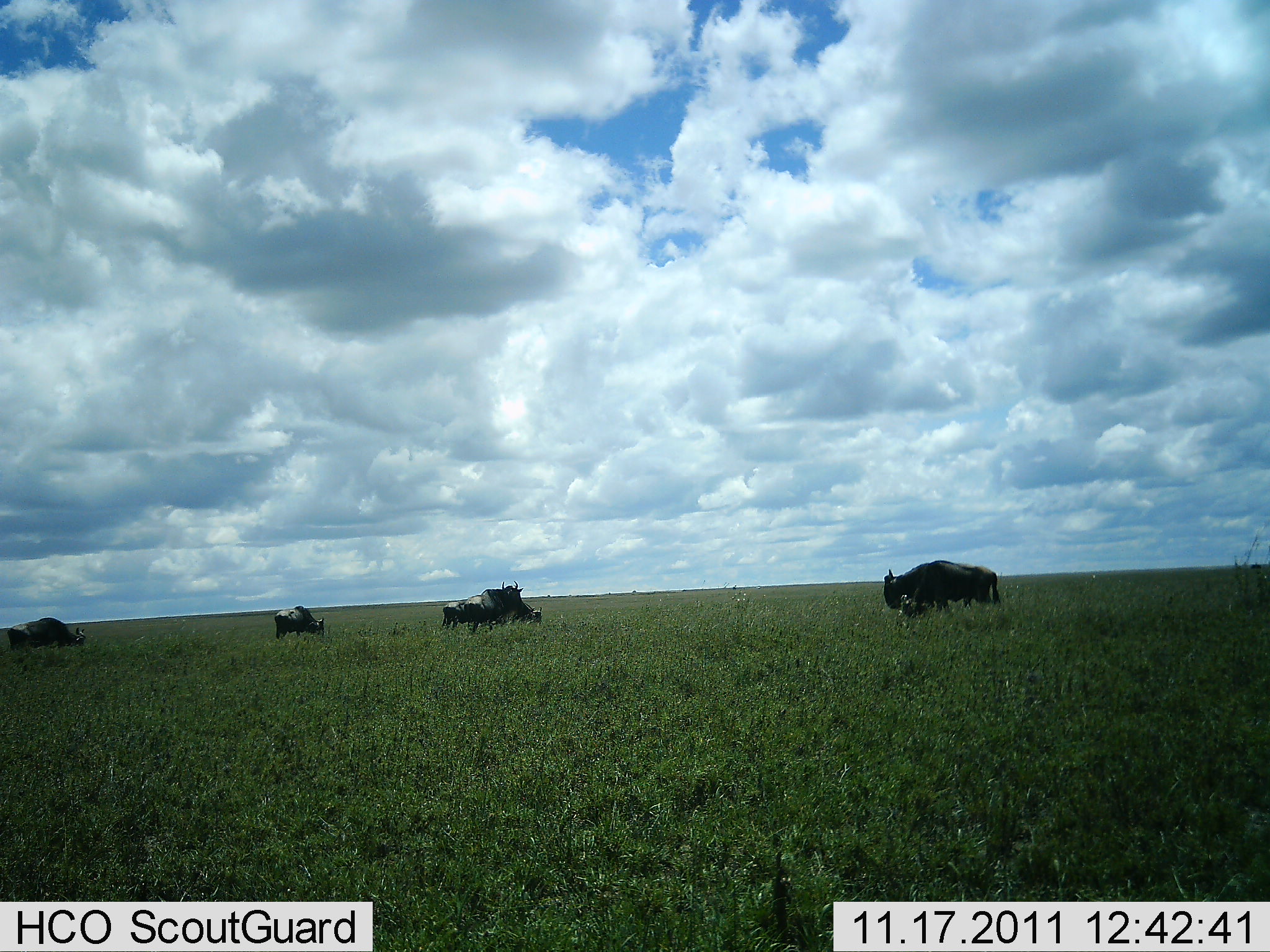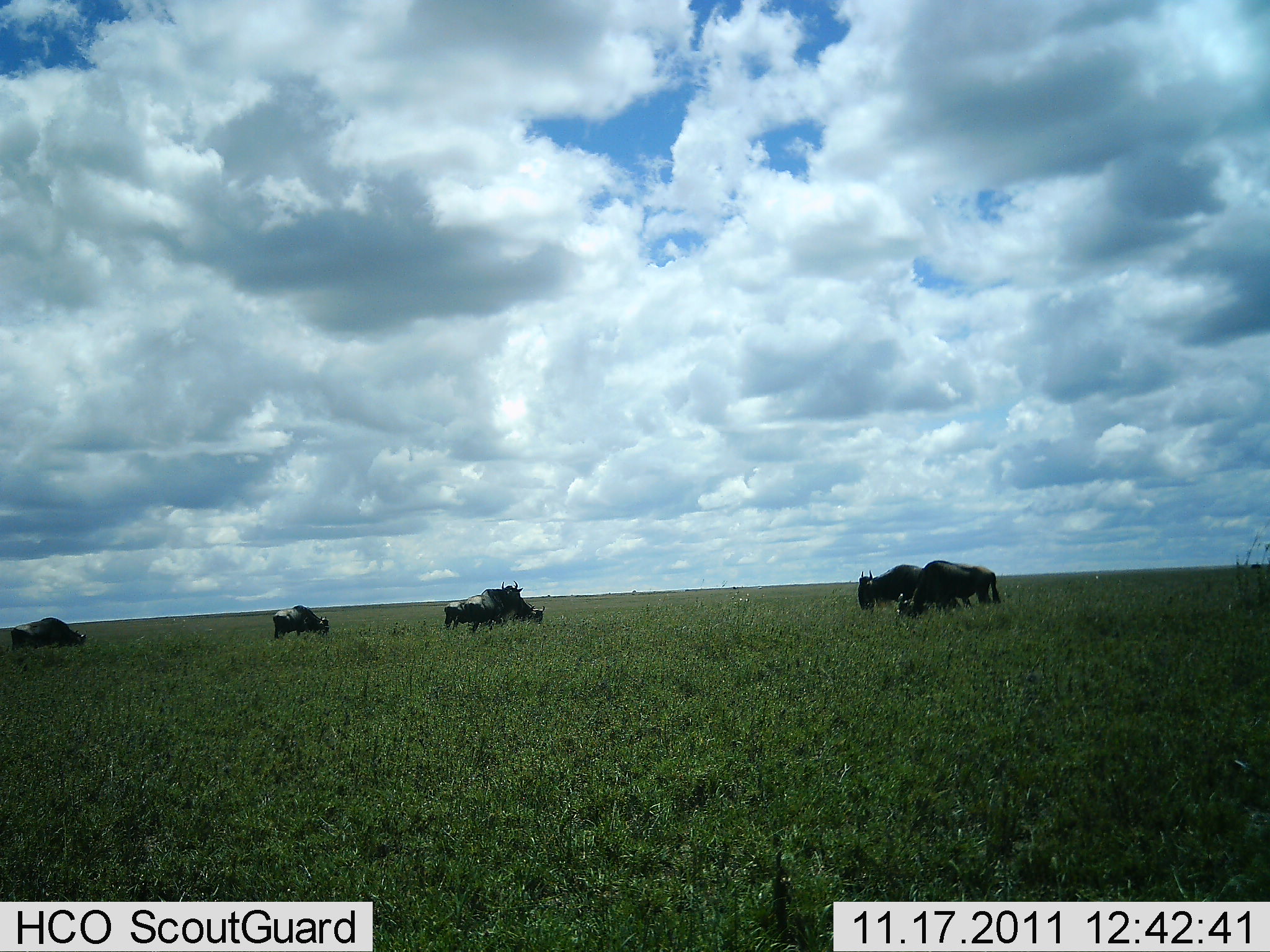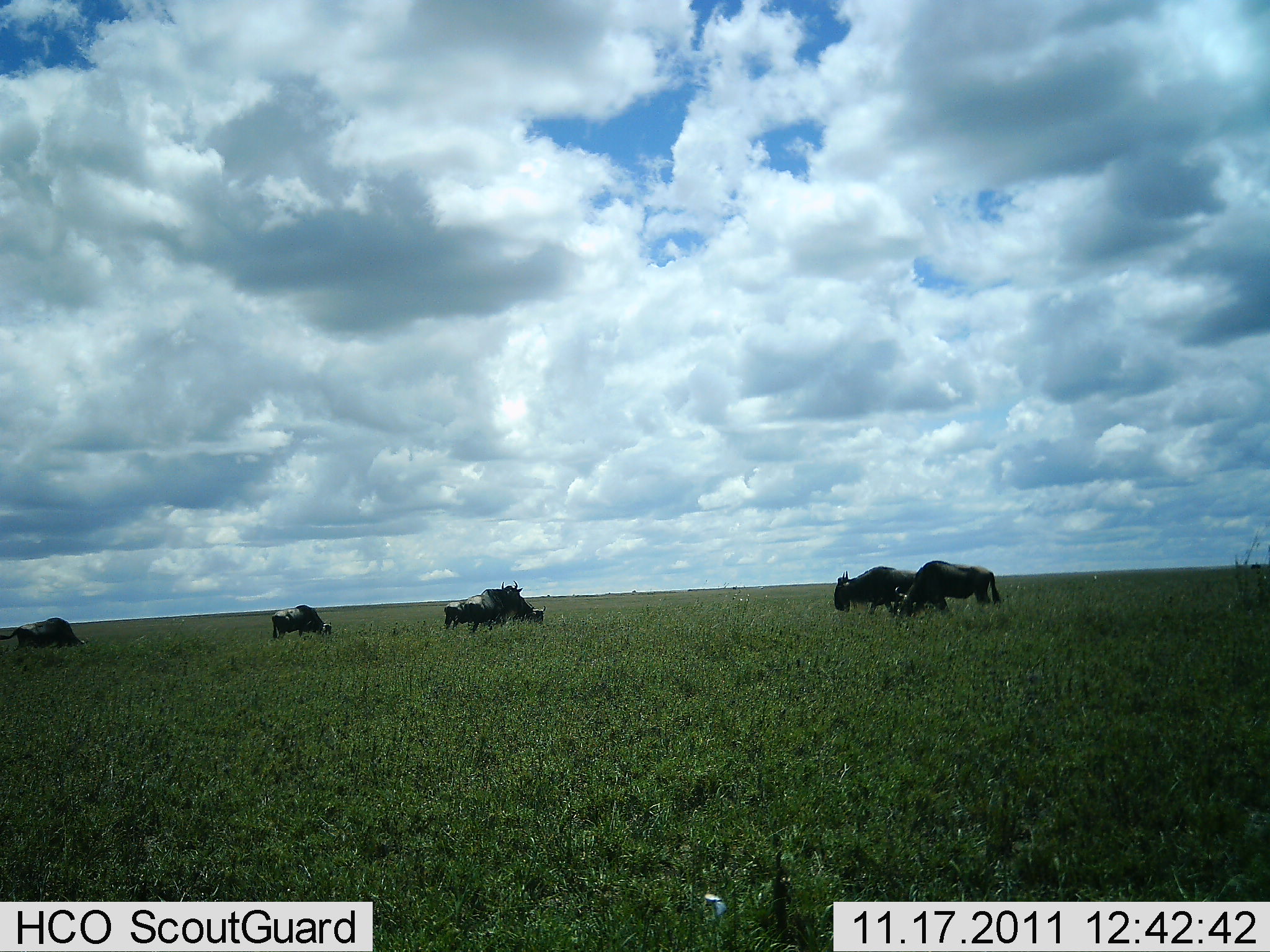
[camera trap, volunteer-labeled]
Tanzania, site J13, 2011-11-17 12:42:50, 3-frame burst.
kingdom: Animalia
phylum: Chordata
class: Mammalia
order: Artiodactyla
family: Bovidae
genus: Connochaetes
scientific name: Connochaetes taurinus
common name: blue wildebeest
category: wildebeest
Wildebeest (blue wildebeest) (Connochaetes taurinus), count 7. Behavior (volunteer vote fractions): standing 45%, resting 0%, moving 45%, interacting 0%. Young present (vote fraction): 0%. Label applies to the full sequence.